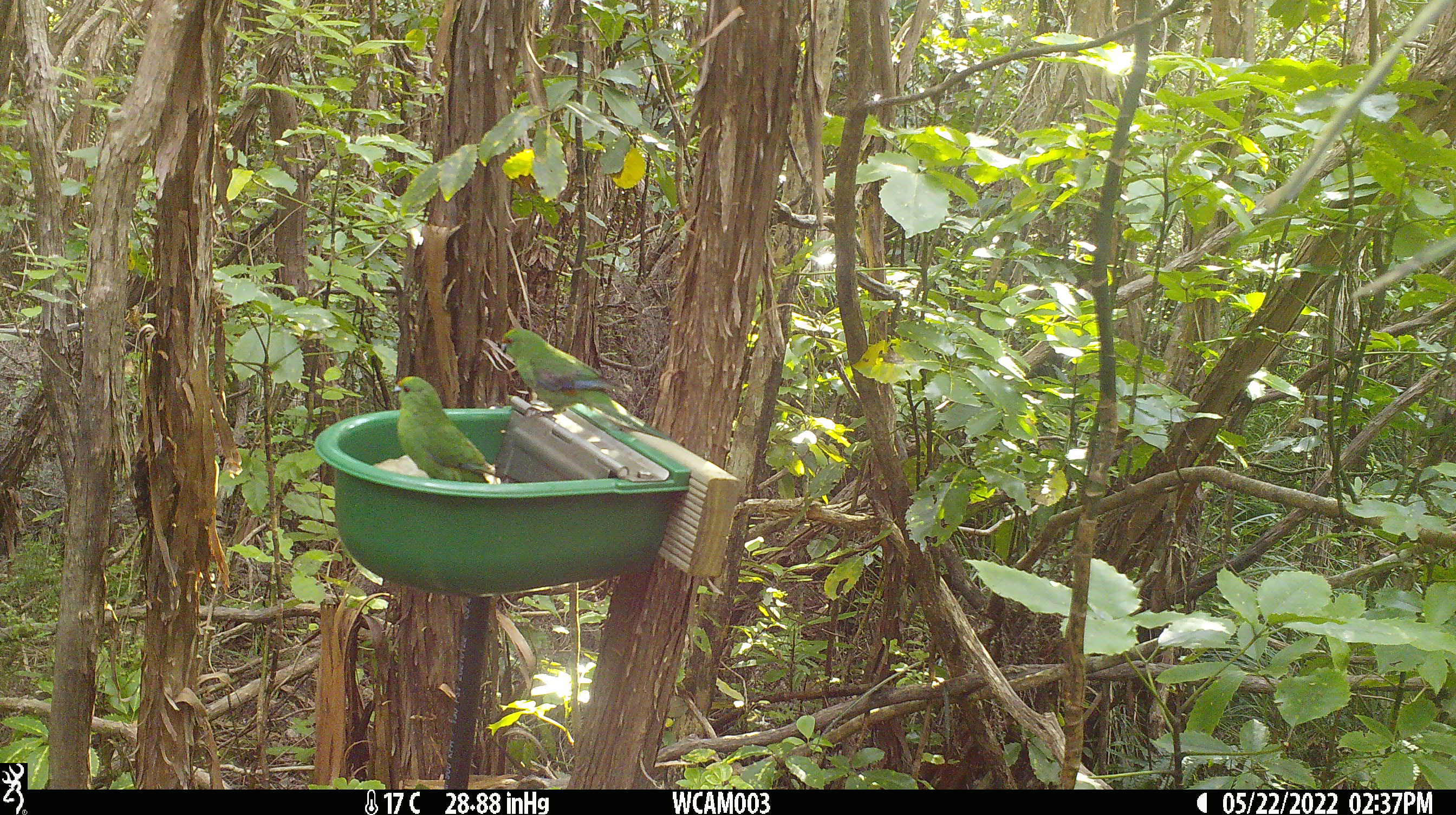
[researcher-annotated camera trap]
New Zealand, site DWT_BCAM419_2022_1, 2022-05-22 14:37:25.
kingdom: Animalia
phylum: Chordata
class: Aves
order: Psittaciformes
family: Psittaculidae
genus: Cyanoramphus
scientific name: Cyanoramphus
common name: parakeet